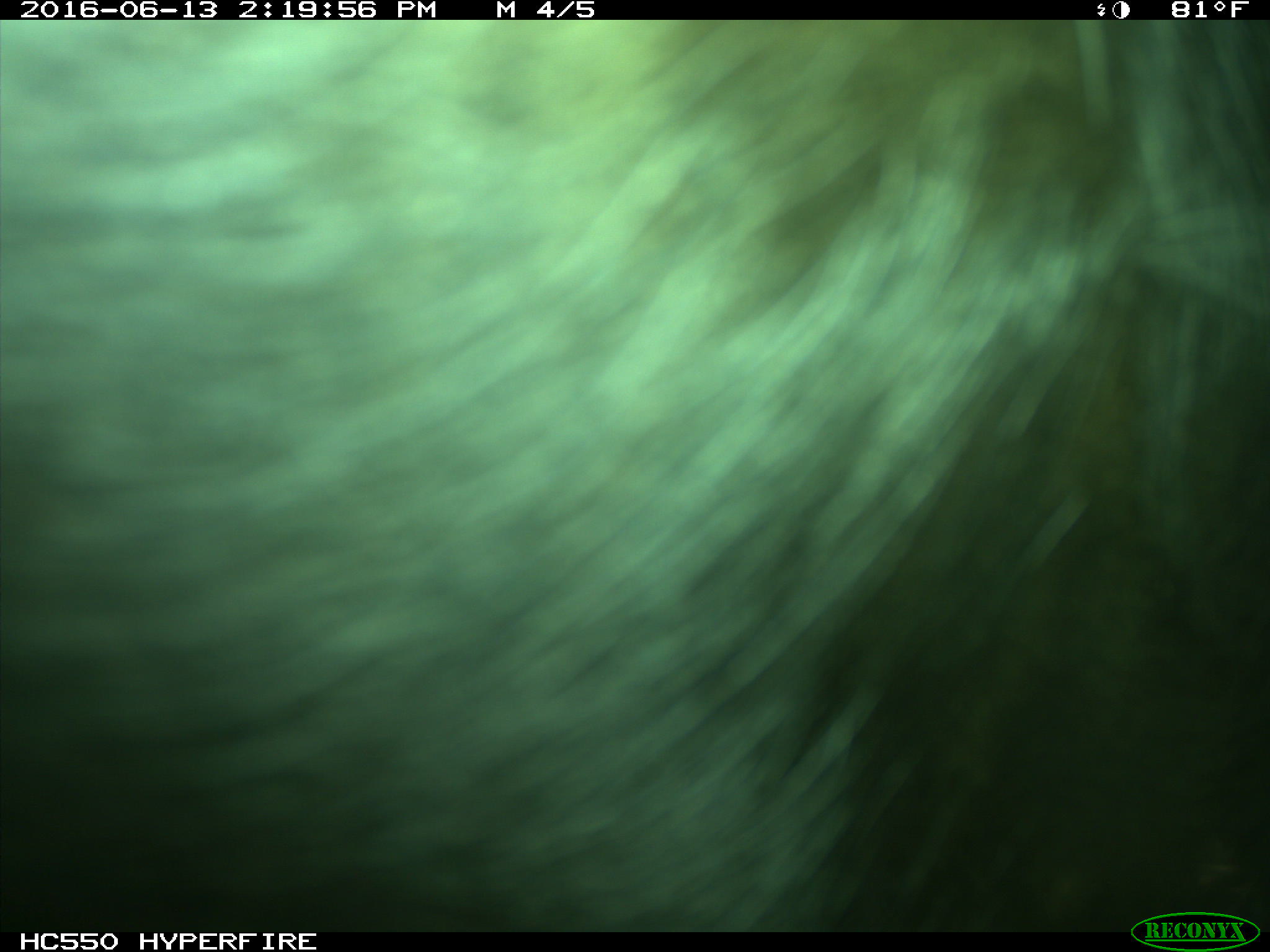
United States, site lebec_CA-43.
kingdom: Animalia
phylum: Chordata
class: Mammalia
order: Artiodactyla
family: Bovidae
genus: Bos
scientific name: Bos taurus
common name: domestic cow